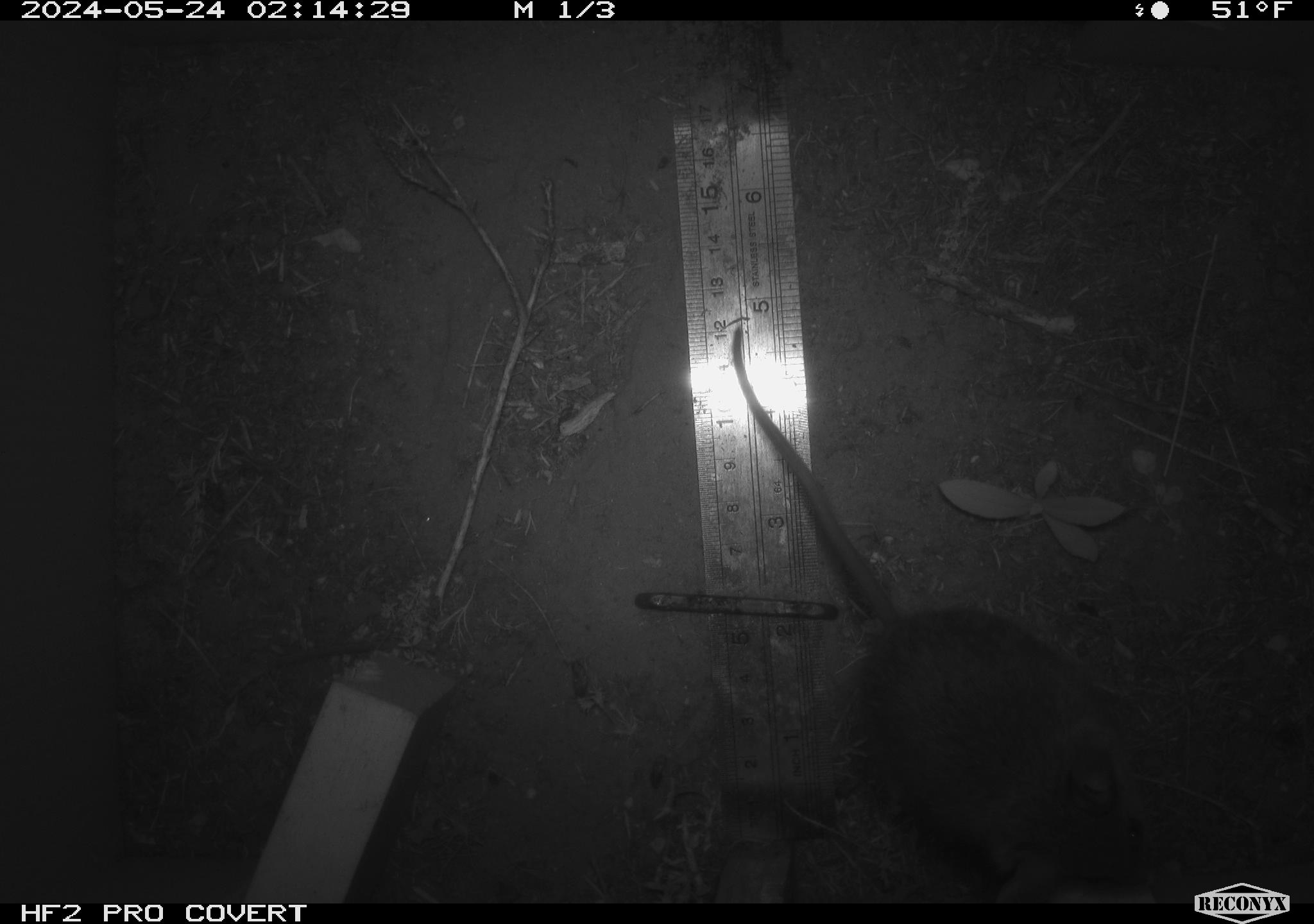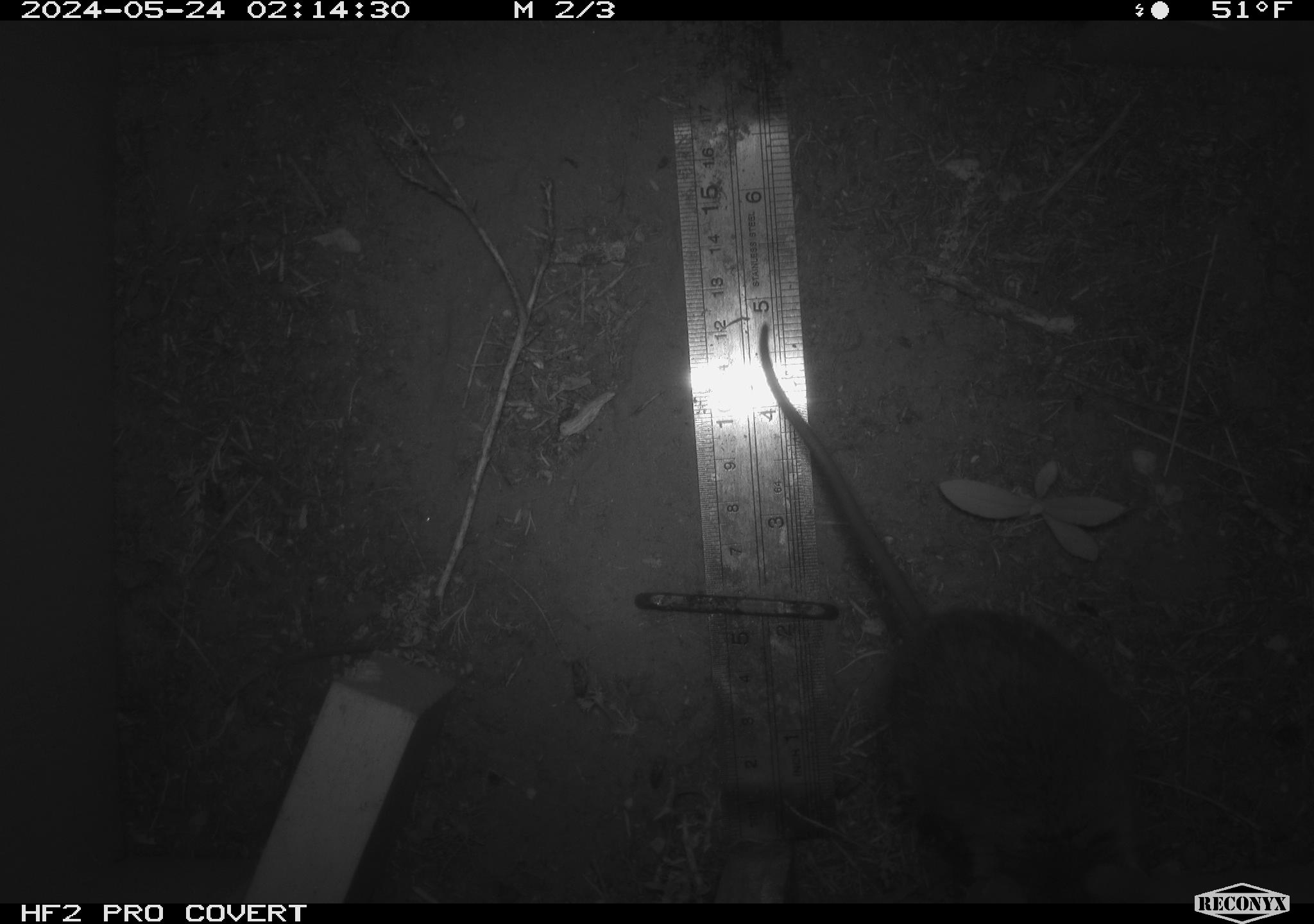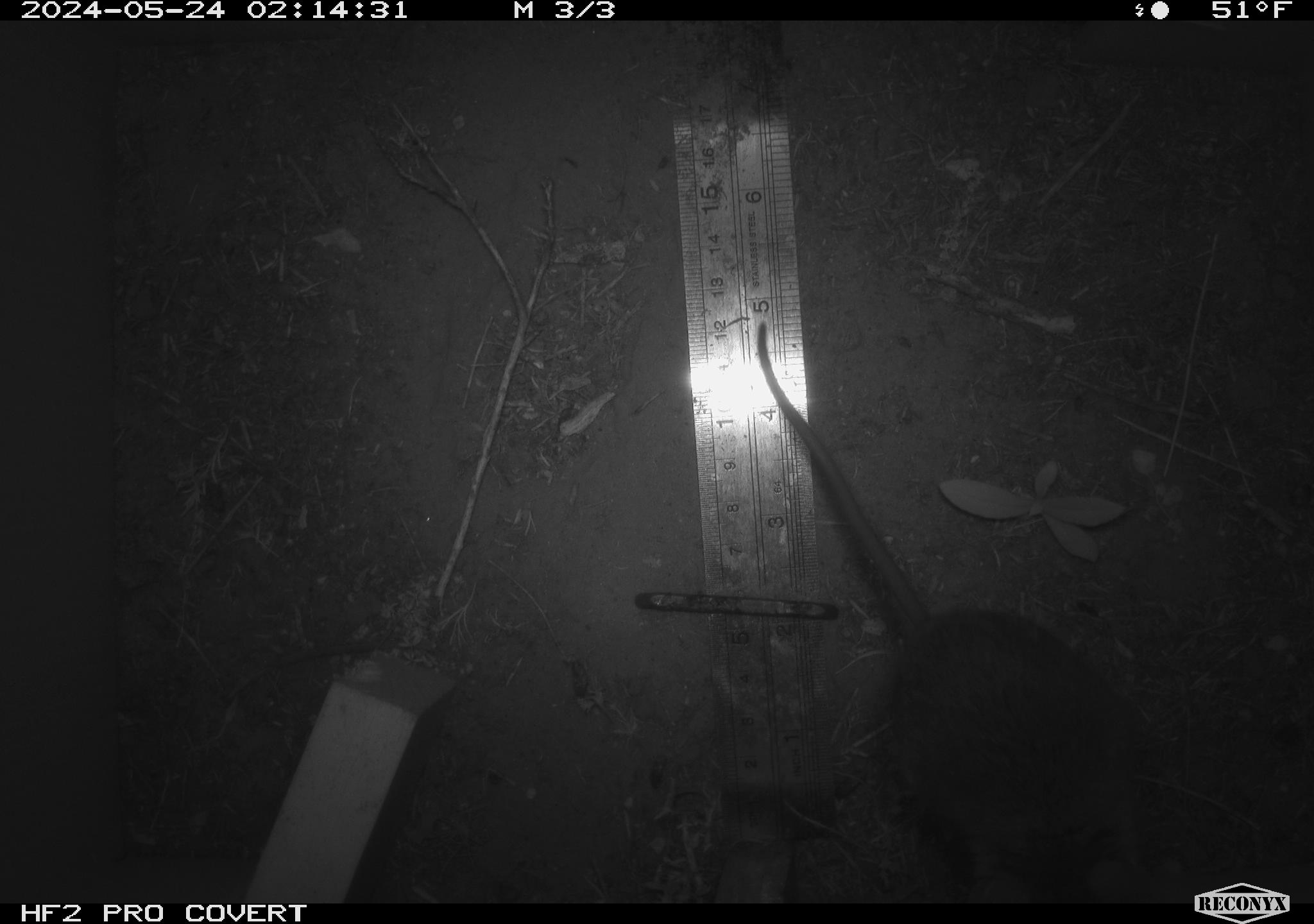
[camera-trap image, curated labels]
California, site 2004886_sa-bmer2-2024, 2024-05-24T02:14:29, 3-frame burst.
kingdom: Animalia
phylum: Chordata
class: Mammalia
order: Rodentia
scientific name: Rodentia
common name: woodrat or rat or mouse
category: woodrat or rat or mouse species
Woodrat or rat or mouse species (woodrat or rat or mouse) (Rodentia).